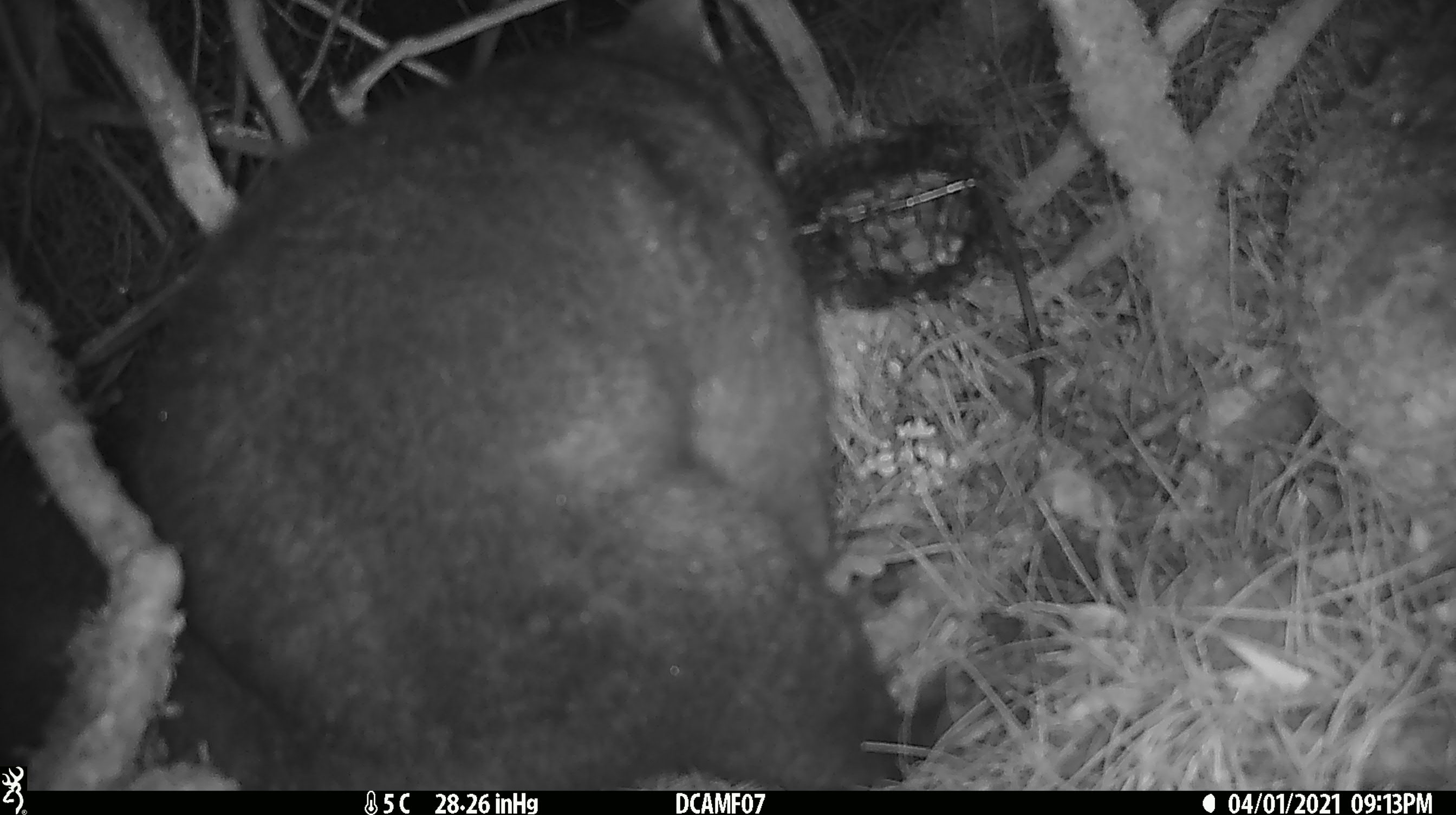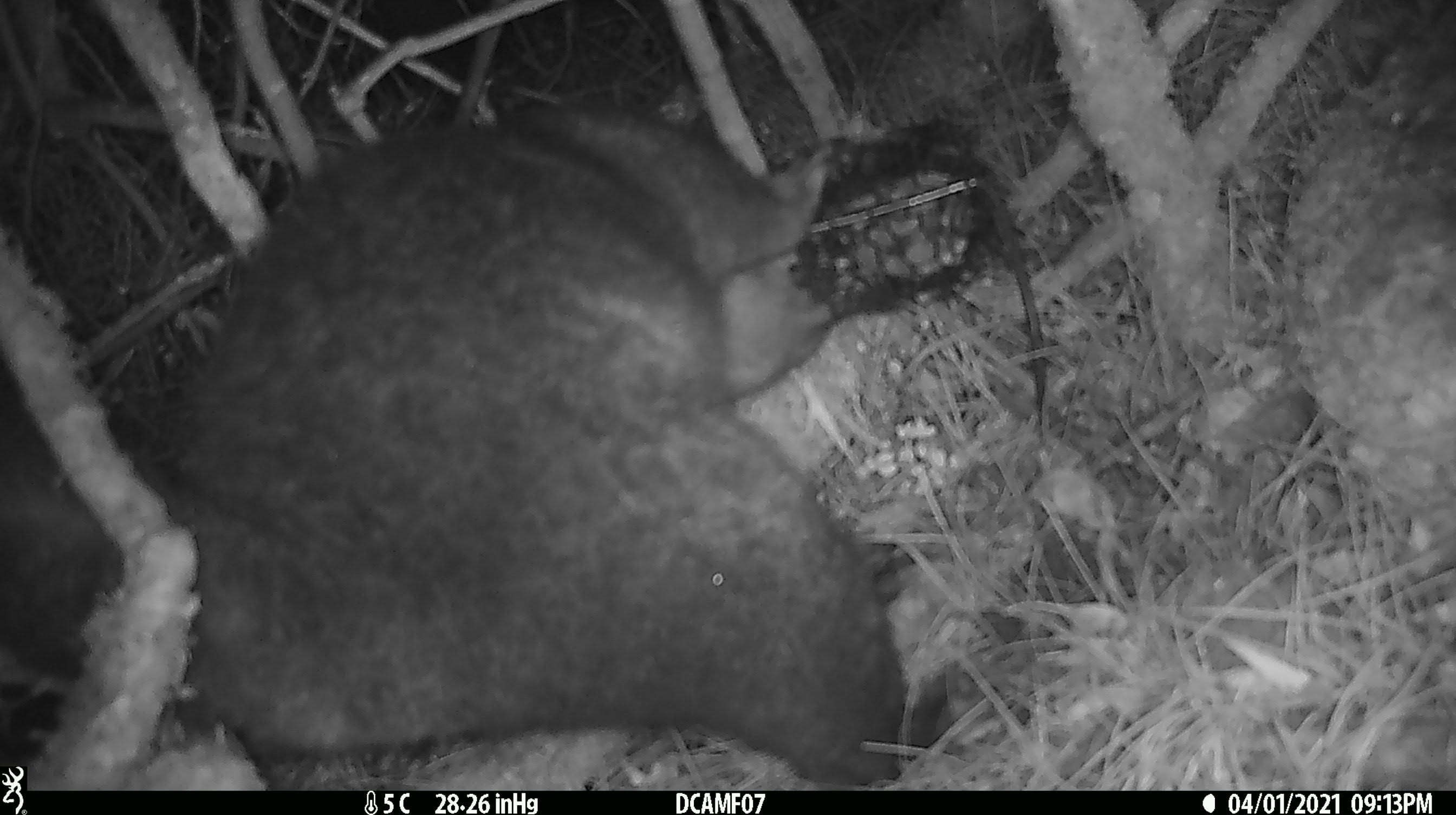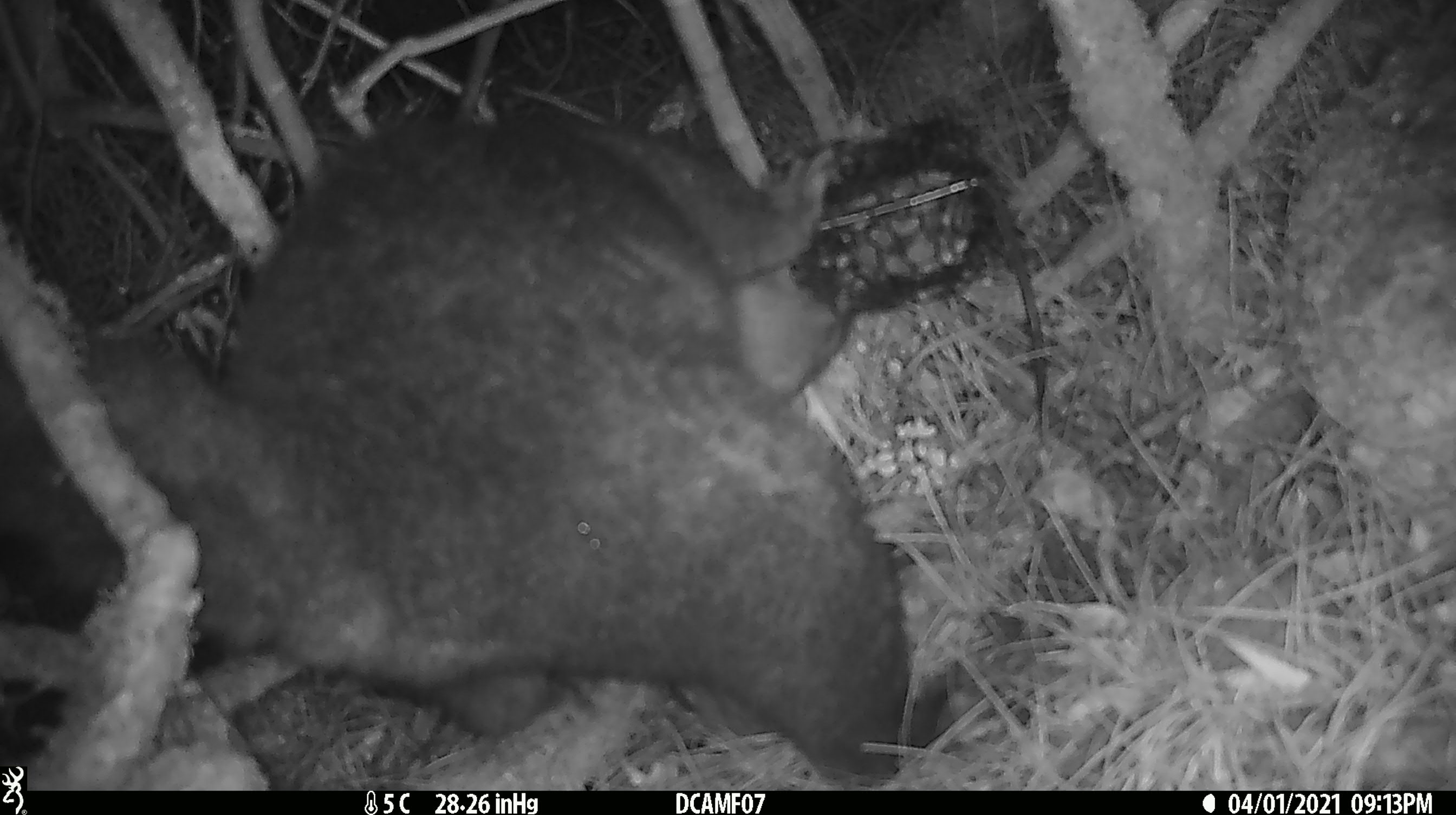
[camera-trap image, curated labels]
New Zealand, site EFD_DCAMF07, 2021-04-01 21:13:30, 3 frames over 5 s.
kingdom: Animalia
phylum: Chordata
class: Mammalia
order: Diprotodontia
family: Phalangeridae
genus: Trichosurus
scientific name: Trichosurus vulpecula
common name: common brushtail possum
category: possum